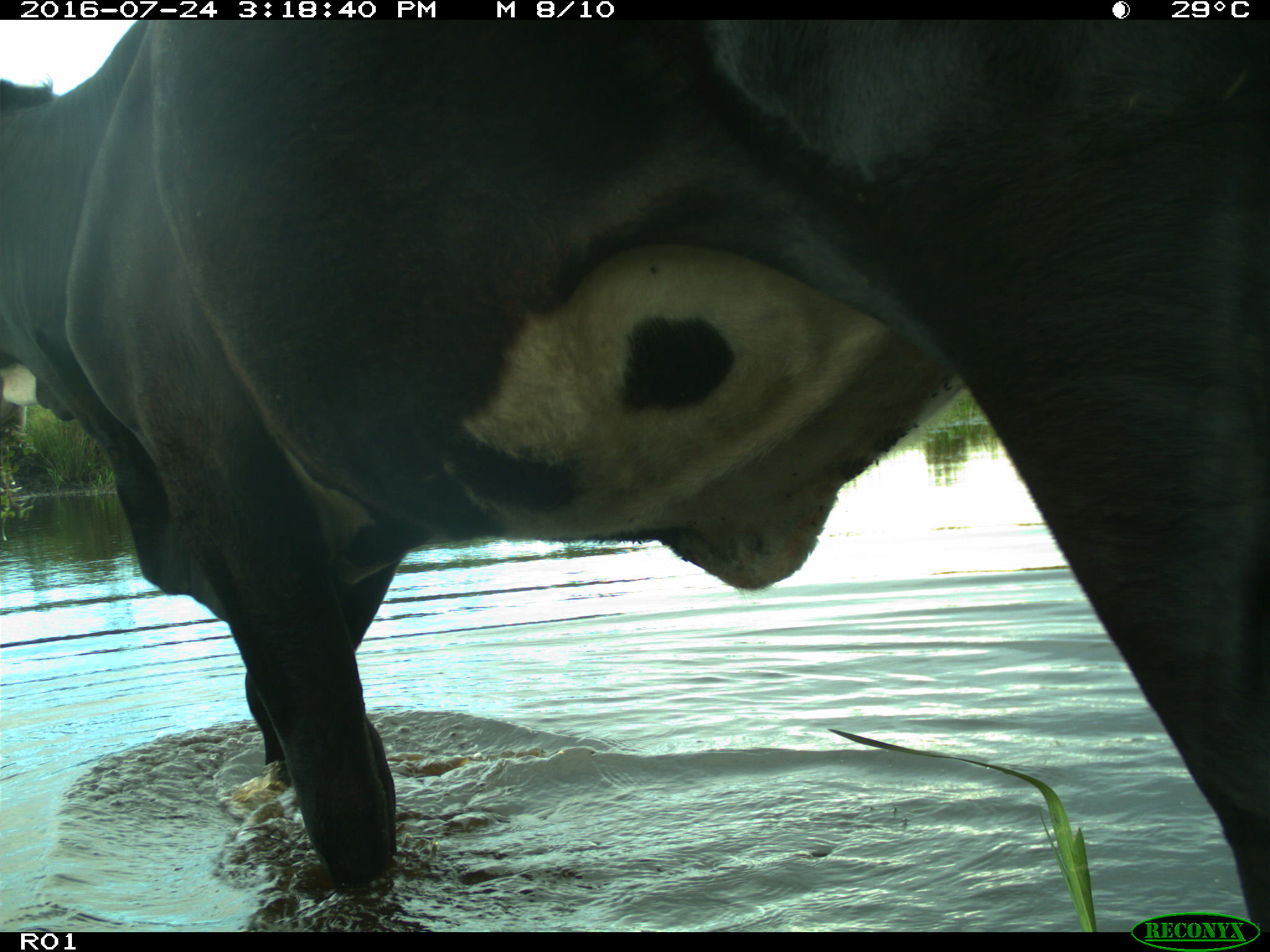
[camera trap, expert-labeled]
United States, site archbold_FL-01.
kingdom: Animalia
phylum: Chordata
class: Mammalia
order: Artiodactyla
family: Bovidae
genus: Bos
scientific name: Bos taurus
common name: domestic cow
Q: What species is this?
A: Bos taurus (domestic cow).